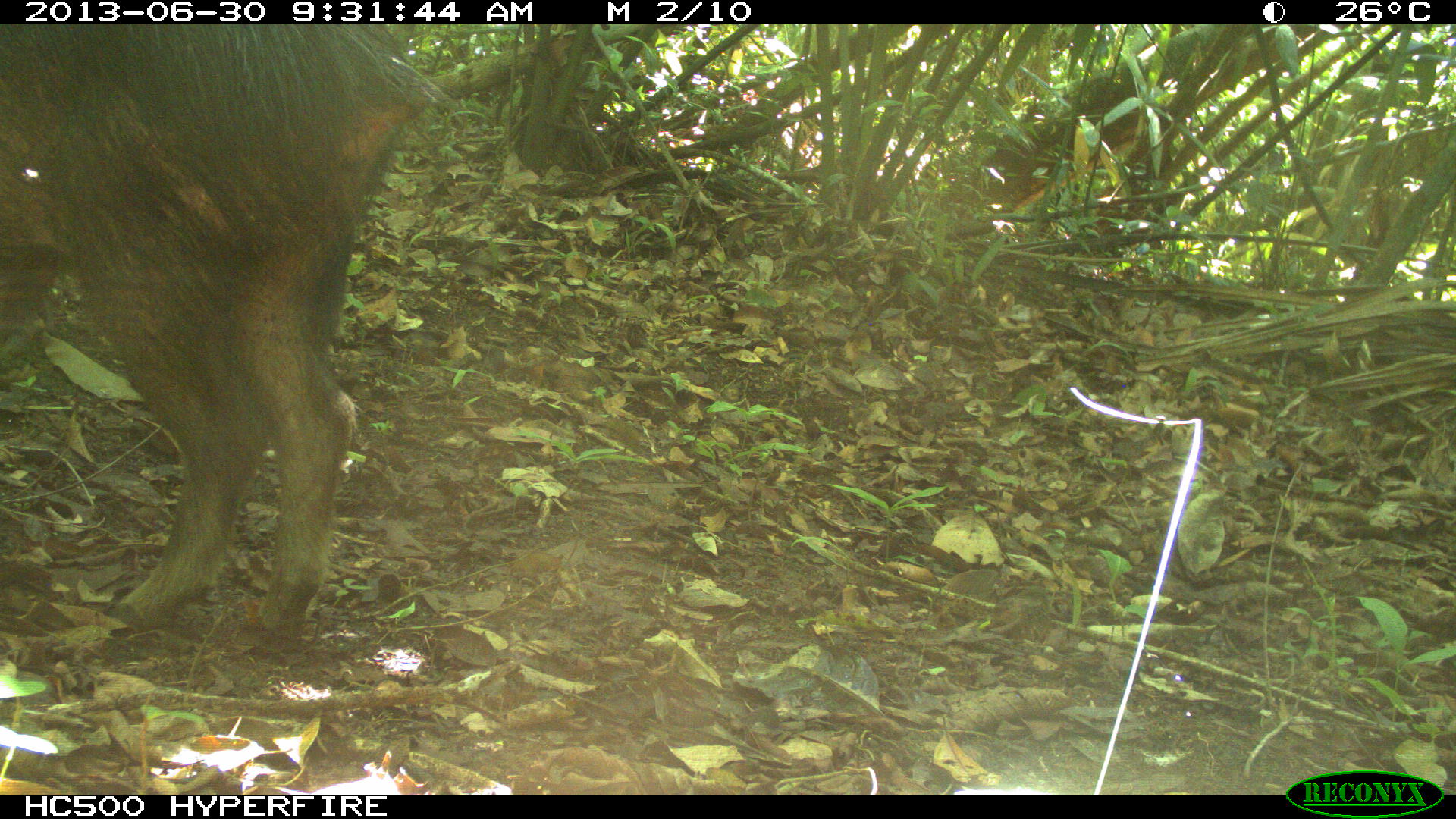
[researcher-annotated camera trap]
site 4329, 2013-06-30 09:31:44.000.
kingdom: Animalia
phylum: Chordata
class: Mammalia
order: Artiodactyla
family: Tayassuidae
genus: Tayassu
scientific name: Tayassu pecari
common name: white-lipped peccary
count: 3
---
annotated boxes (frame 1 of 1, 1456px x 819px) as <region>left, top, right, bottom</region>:
tayassu pecari: <region>0, 24, 455, 643</region>